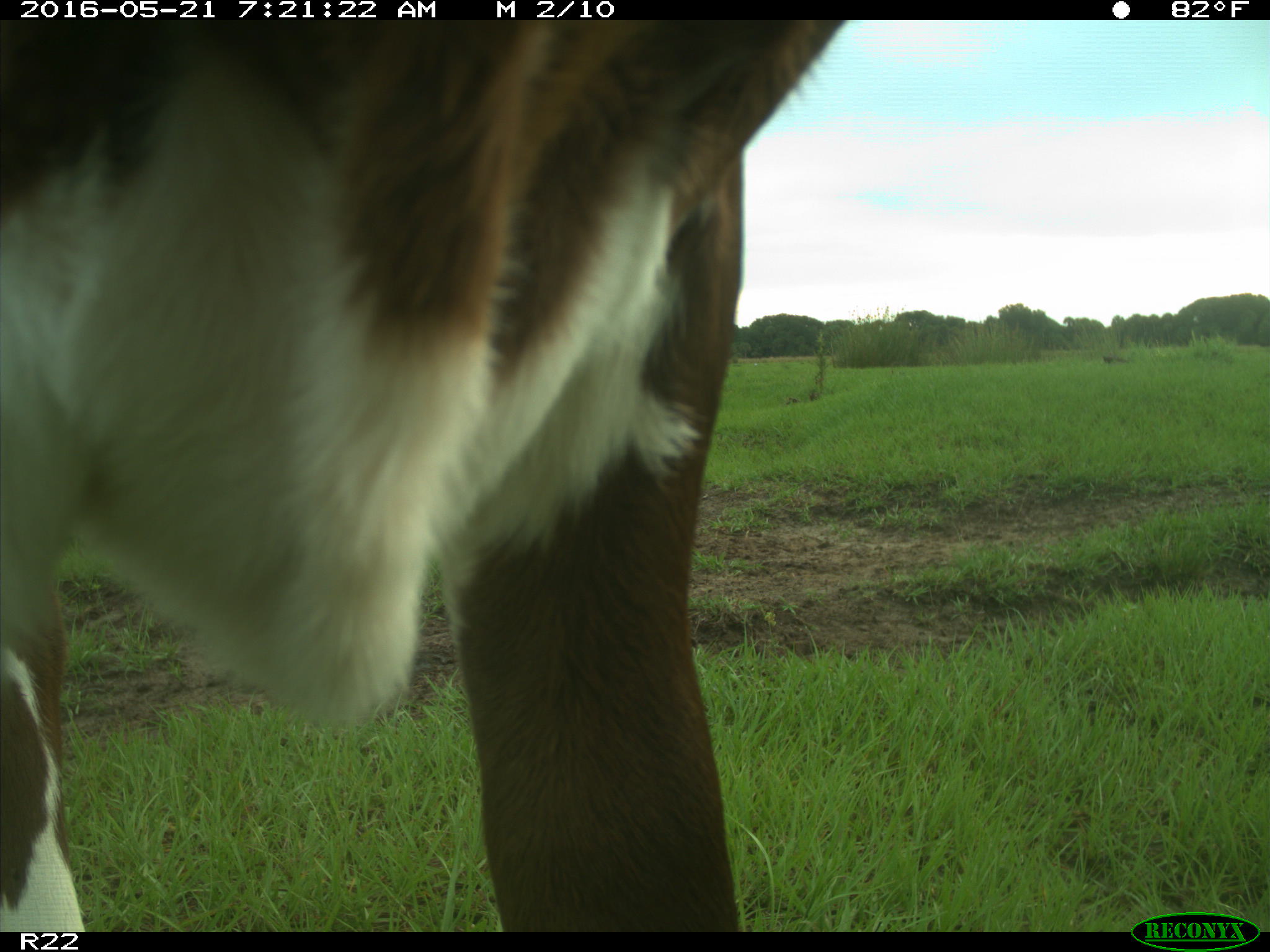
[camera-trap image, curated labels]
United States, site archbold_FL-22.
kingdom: Animalia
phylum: Chordata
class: Mammalia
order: Artiodactyla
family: Bovidae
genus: Bos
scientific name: Bos taurus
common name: domestic cow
Bos taurus (domestic cow).